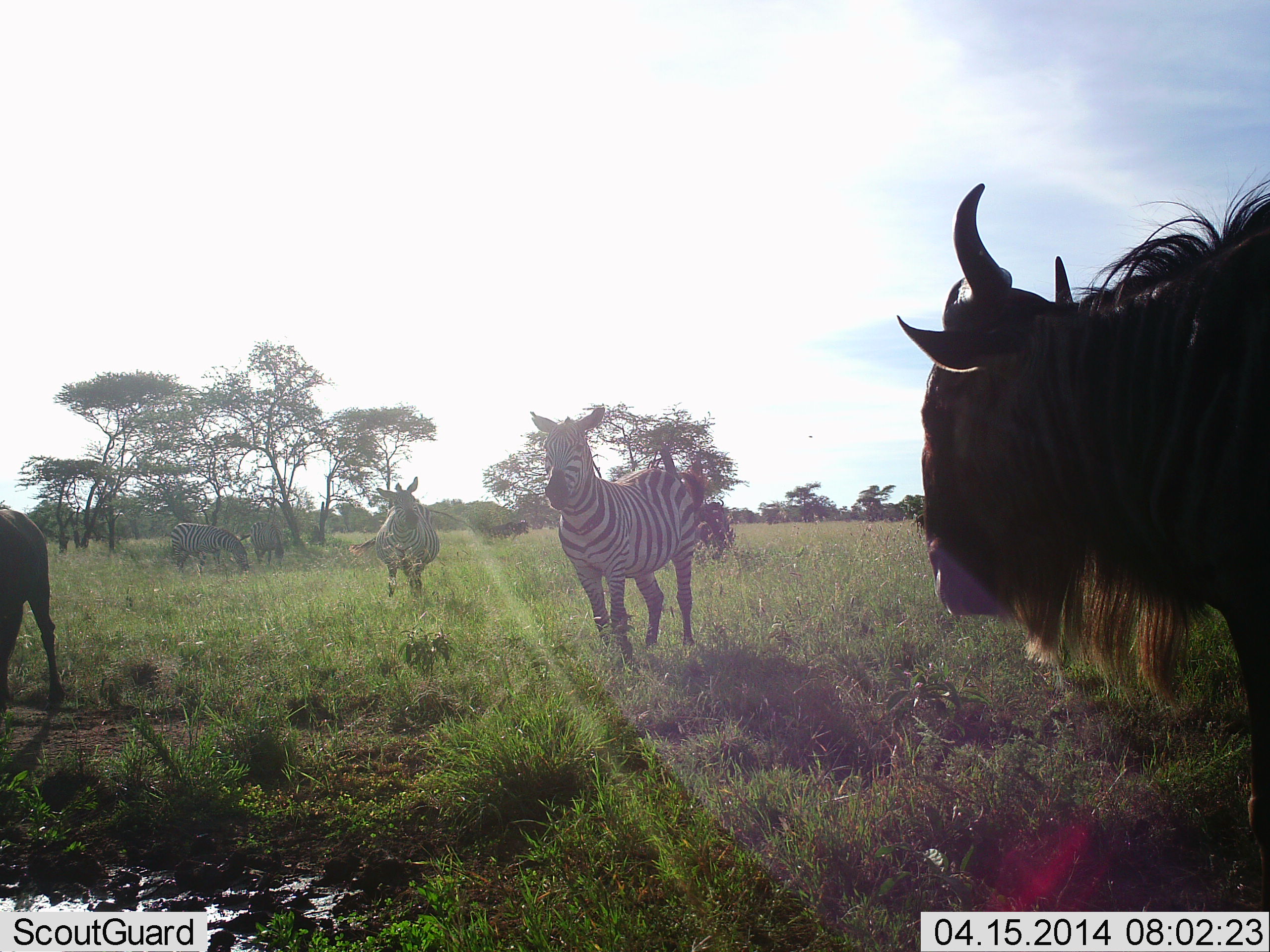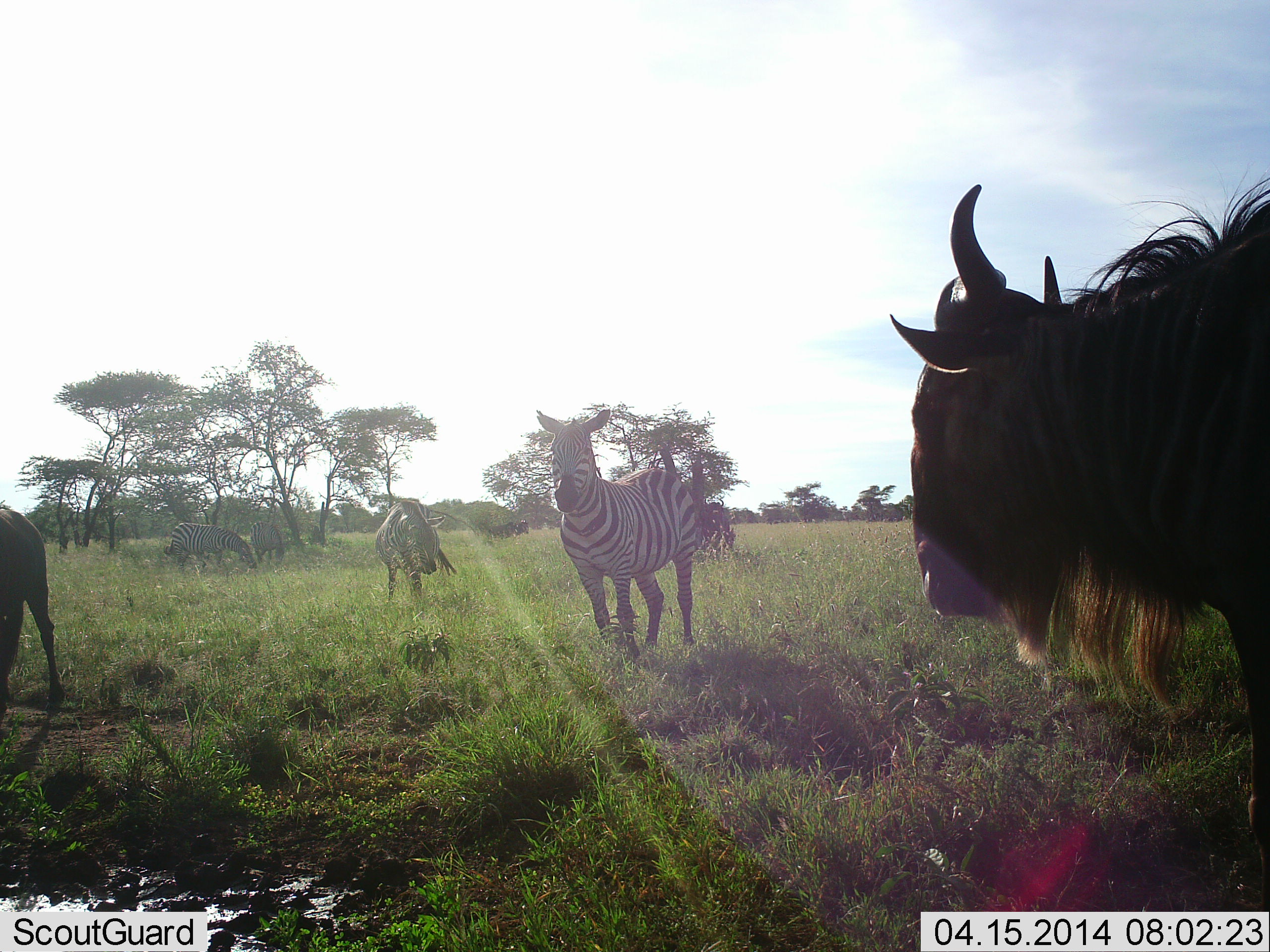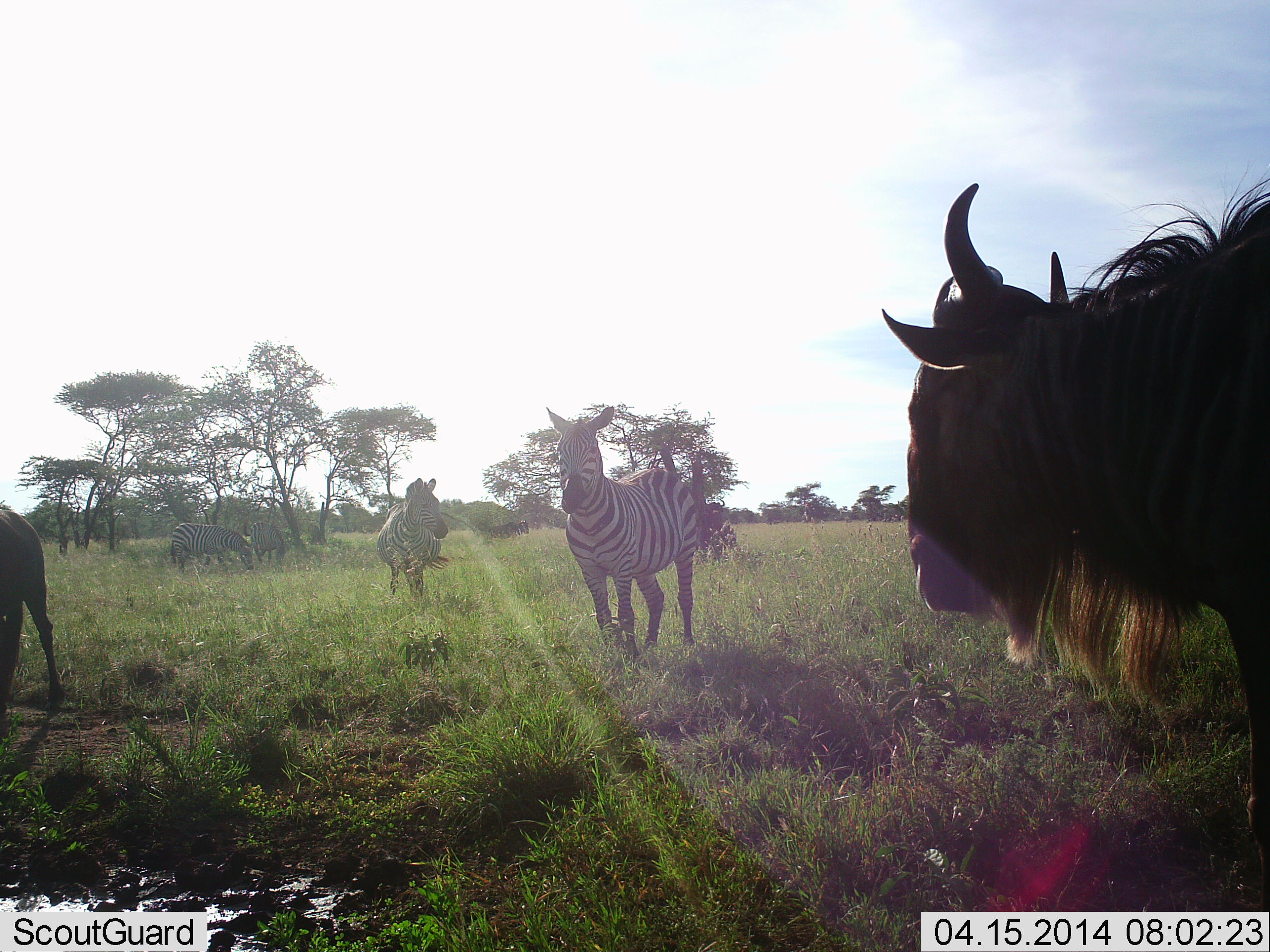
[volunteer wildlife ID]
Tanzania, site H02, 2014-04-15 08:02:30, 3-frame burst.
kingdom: Animalia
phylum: Chordata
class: Mammalia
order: Artiodactyla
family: Bovidae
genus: Connochaetes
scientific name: Connochaetes taurinus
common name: blue wildebeest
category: wildebeest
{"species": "wildebeest (blue wildebeest) (Connochaetes taurinus)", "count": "2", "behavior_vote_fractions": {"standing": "100%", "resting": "0%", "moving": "10%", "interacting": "0%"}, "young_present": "0%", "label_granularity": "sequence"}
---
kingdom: Animalia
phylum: Chordata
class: Mammalia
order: Perissodactyla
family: Equidae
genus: Equus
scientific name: Equus quagga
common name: plains zebra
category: zebra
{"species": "zebra (plains zebra) (Equus quagga)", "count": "4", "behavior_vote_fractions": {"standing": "100%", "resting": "0%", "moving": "17%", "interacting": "0%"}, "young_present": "0%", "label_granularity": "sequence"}